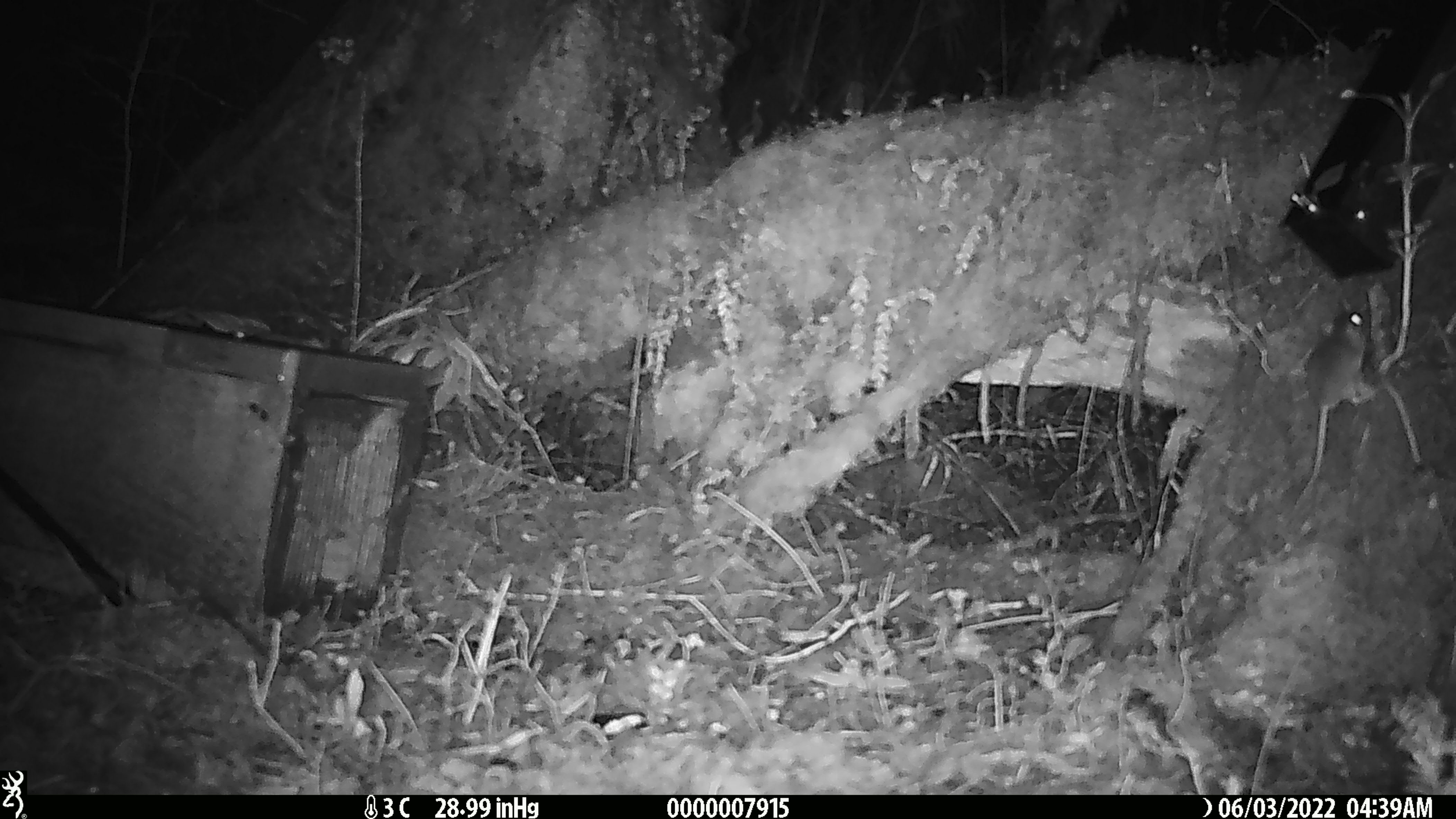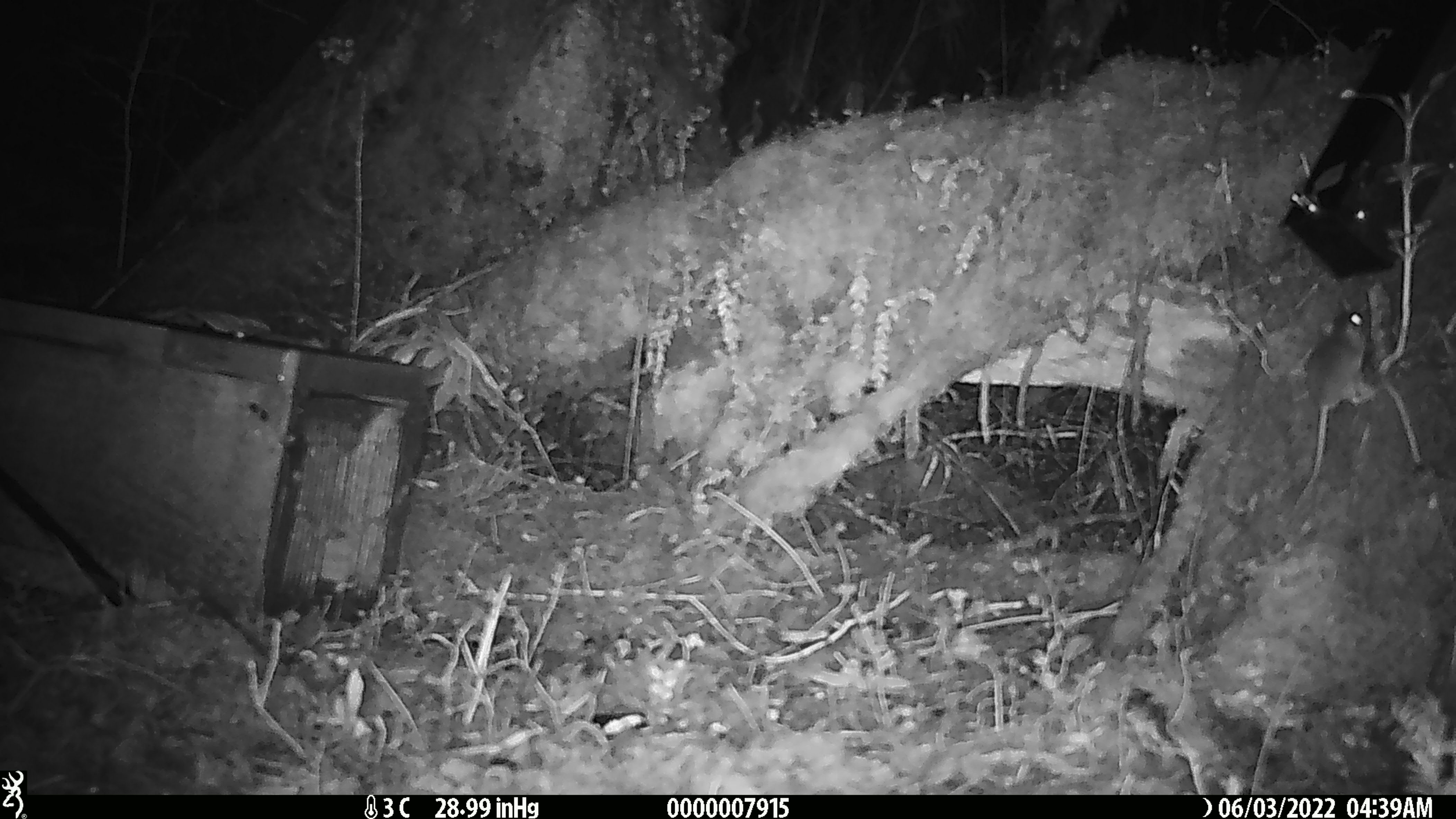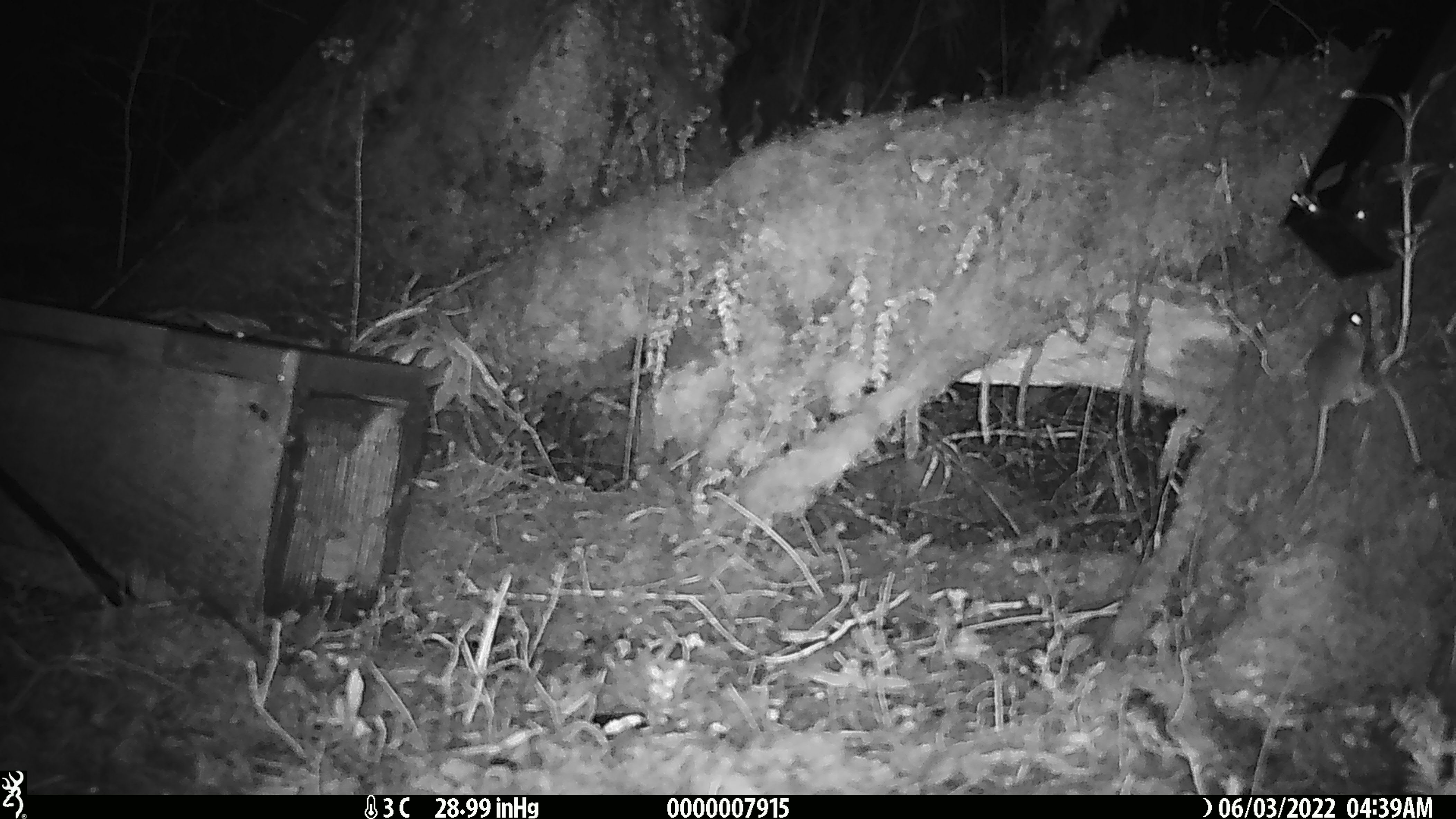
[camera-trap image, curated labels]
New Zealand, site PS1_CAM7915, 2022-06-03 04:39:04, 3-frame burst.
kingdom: Animalia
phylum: Chordata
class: Mammalia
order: Rodentia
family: Muridae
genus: Mus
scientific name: Mus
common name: mouse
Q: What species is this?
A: Mouse (Mus).